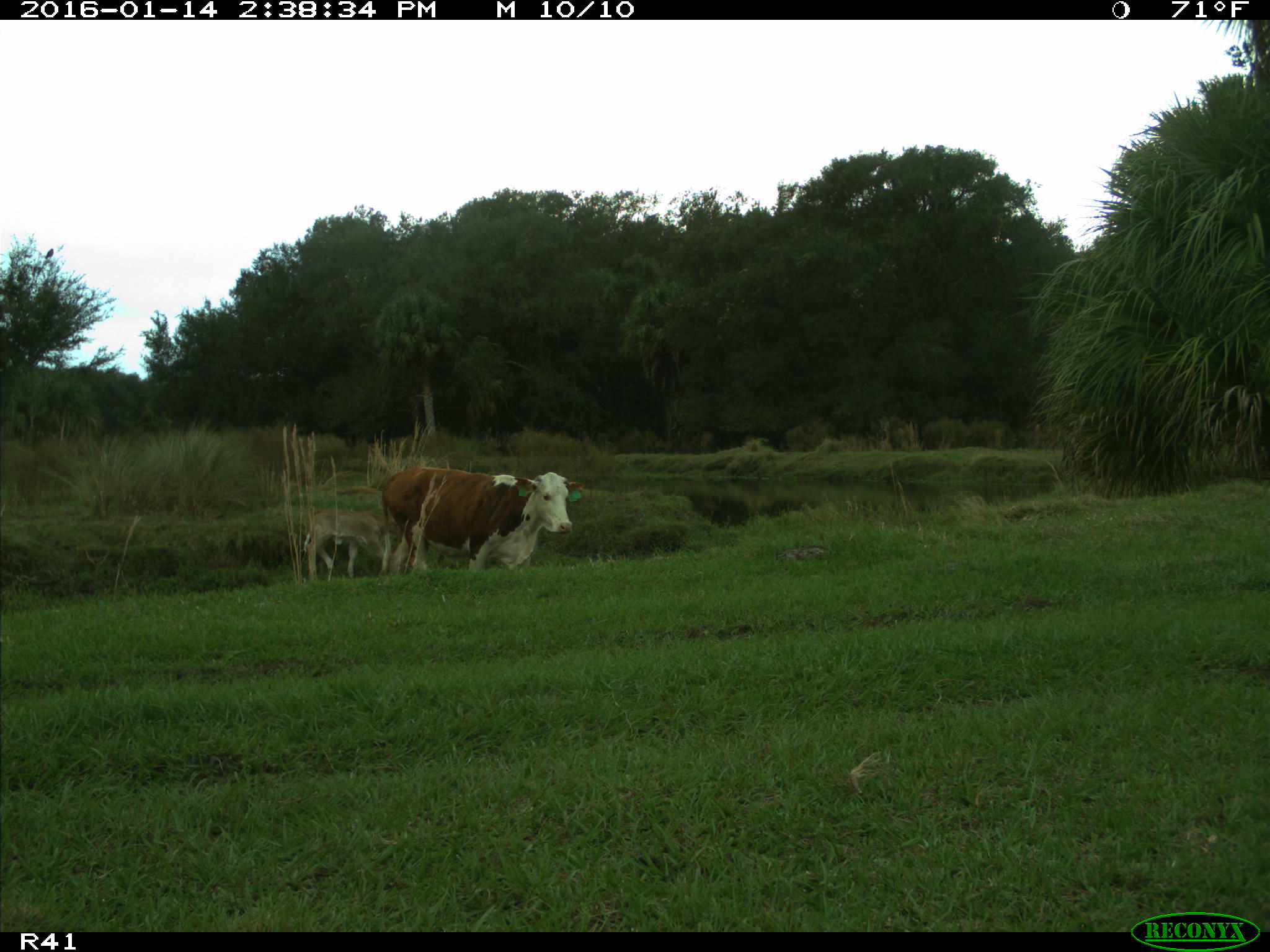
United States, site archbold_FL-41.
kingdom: Animalia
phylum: Chordata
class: Mammalia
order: Artiodactyla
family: Bovidae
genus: Bos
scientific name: Bos taurus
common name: domestic cow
Bos taurus (domestic cow).